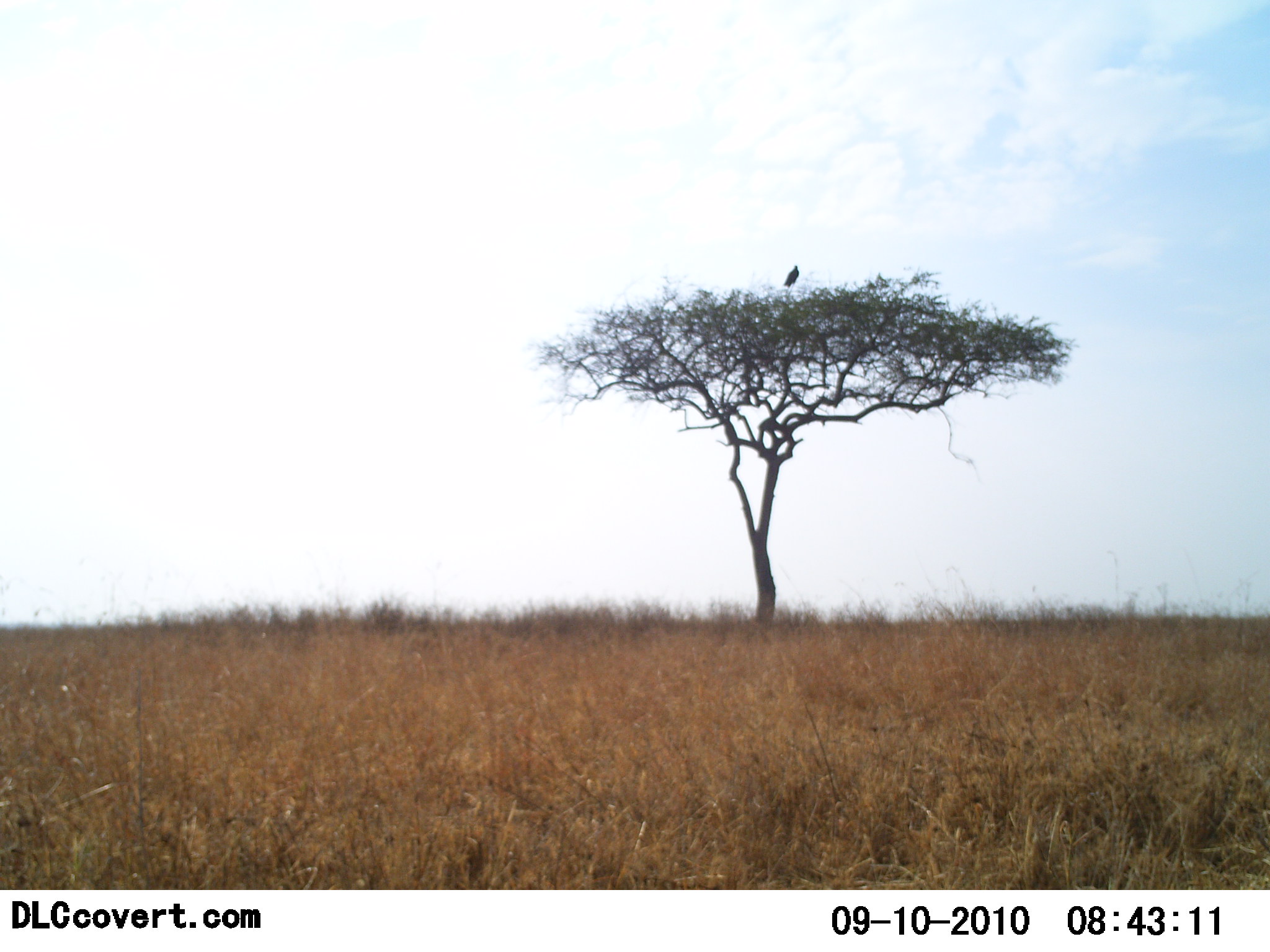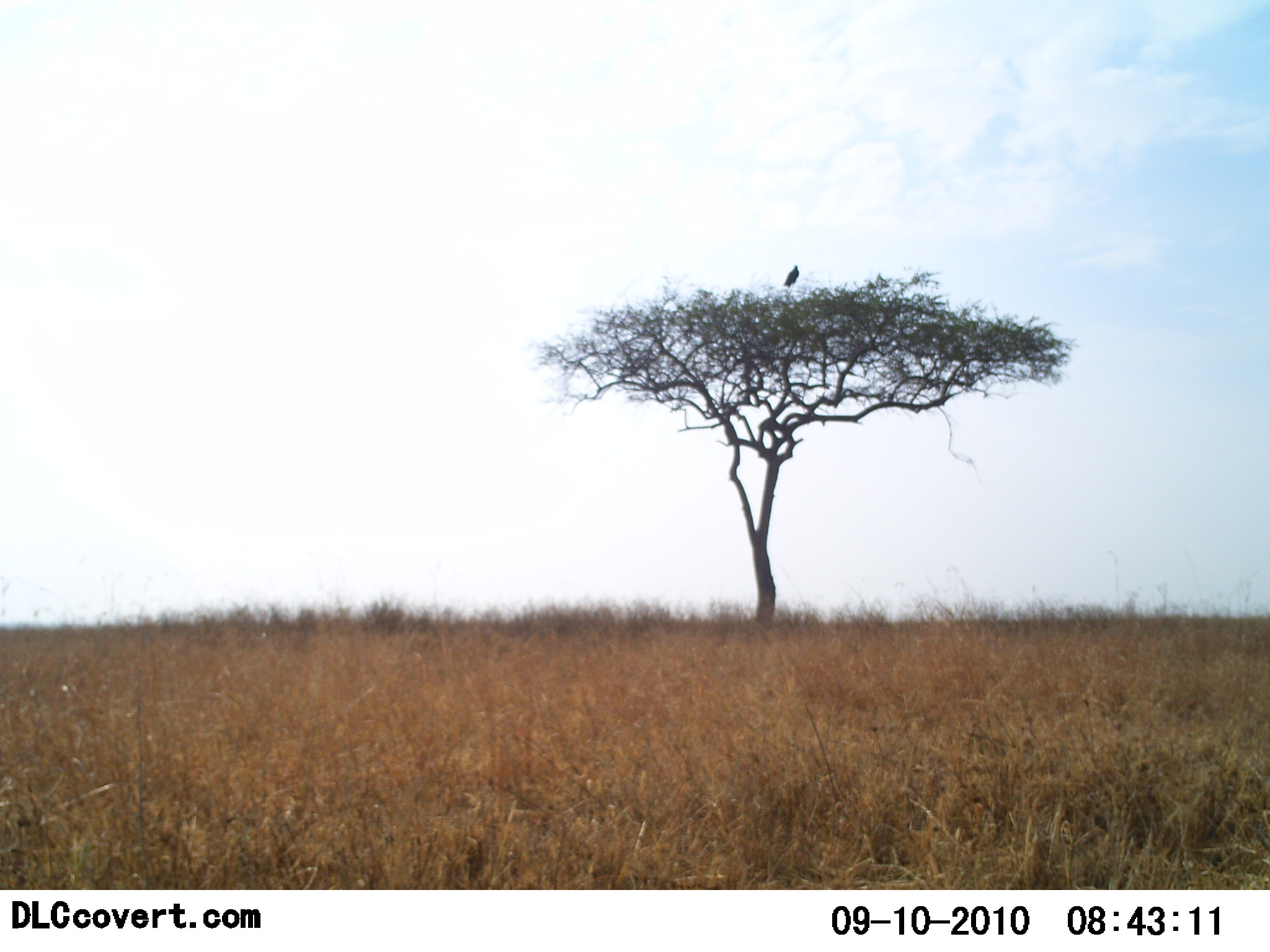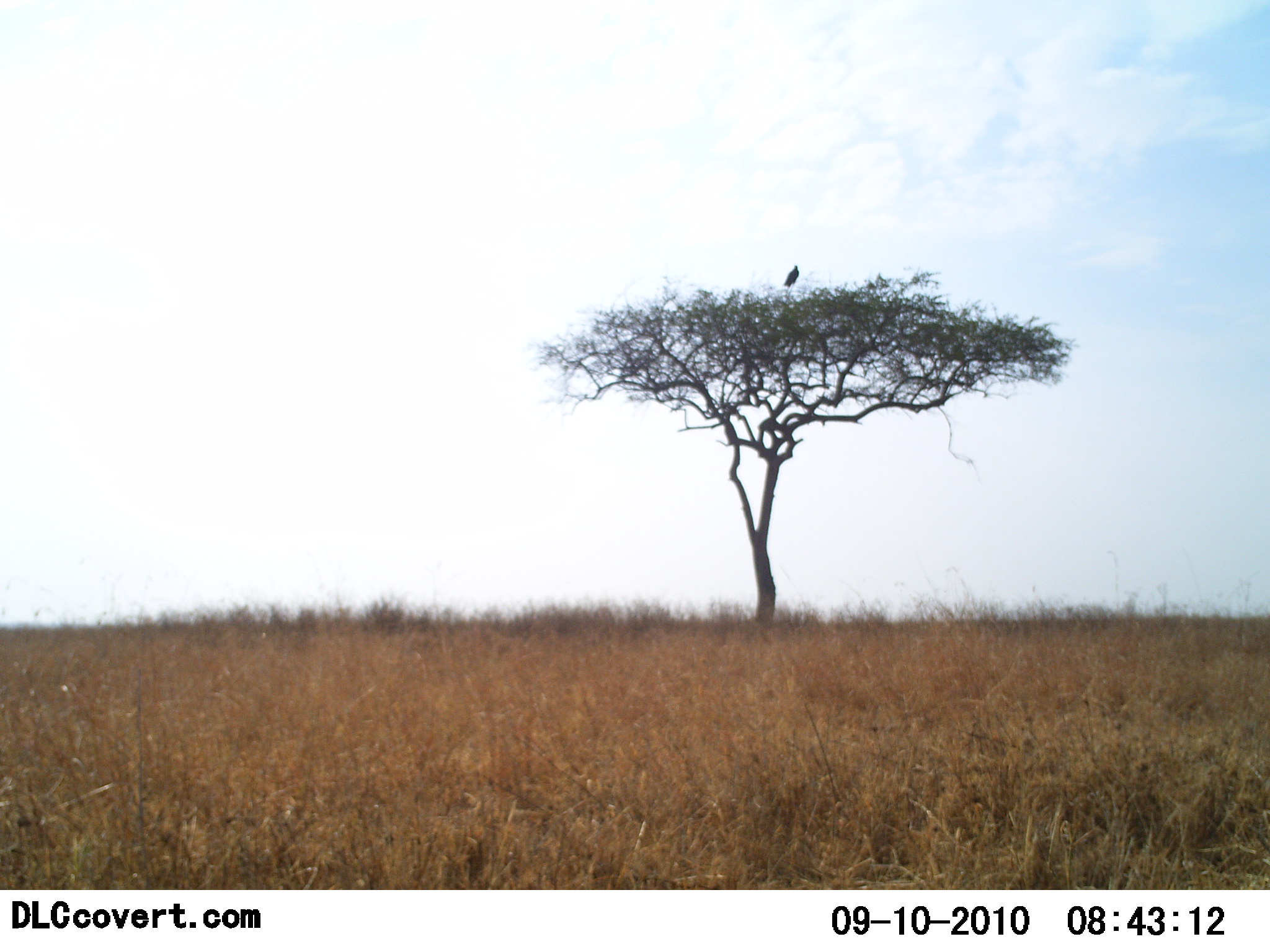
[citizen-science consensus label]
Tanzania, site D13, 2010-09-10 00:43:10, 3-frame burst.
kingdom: Animalia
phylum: Chordata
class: Aves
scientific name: Aves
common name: bird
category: otherbird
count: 1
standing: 50%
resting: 50%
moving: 0%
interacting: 0%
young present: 0%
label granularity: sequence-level